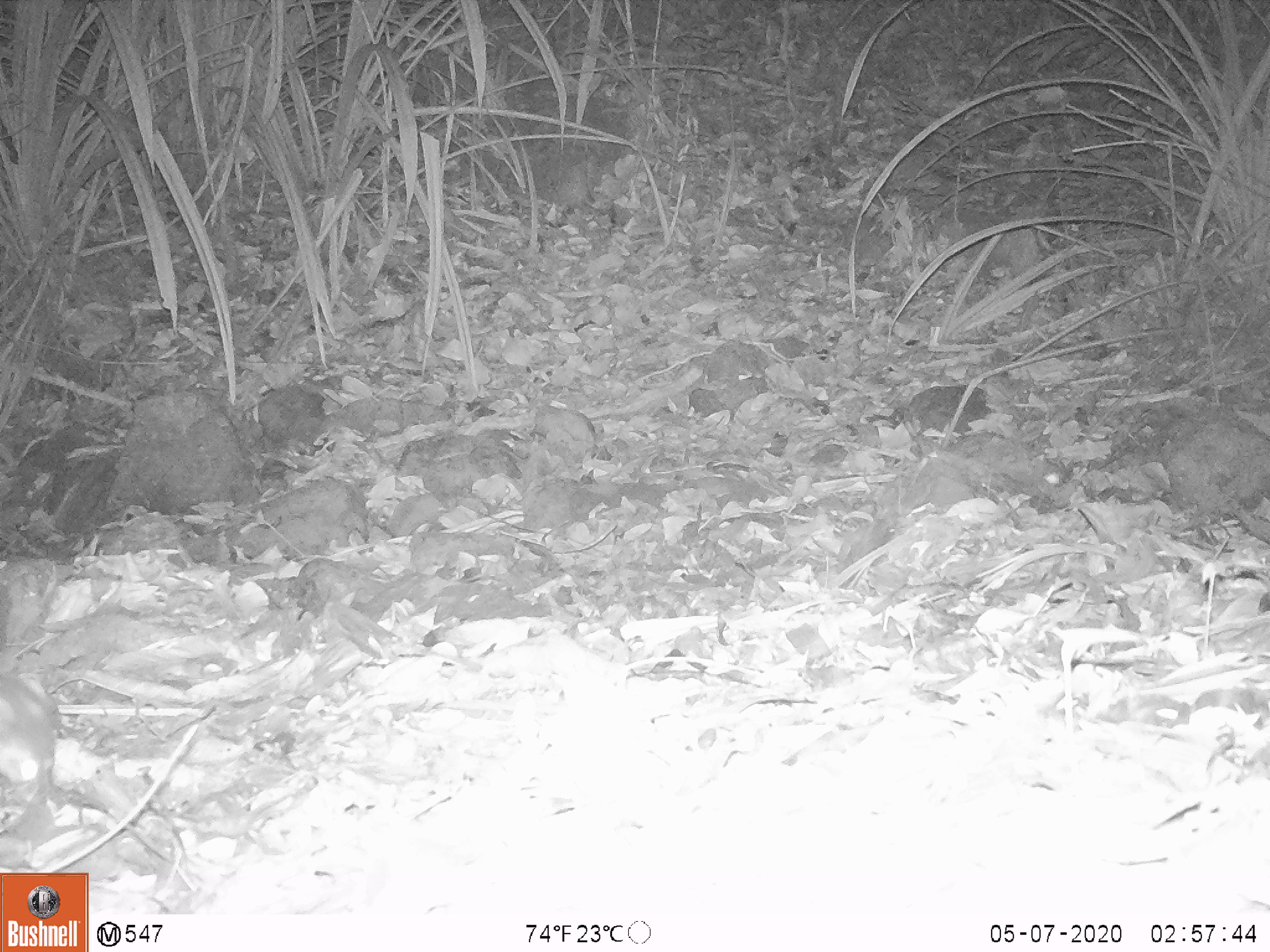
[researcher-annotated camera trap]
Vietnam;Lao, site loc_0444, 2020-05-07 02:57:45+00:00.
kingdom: Animalia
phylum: Chordata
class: Mammalia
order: Carnivora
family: Mustelidae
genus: Melogale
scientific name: Melogale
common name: ferret badger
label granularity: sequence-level